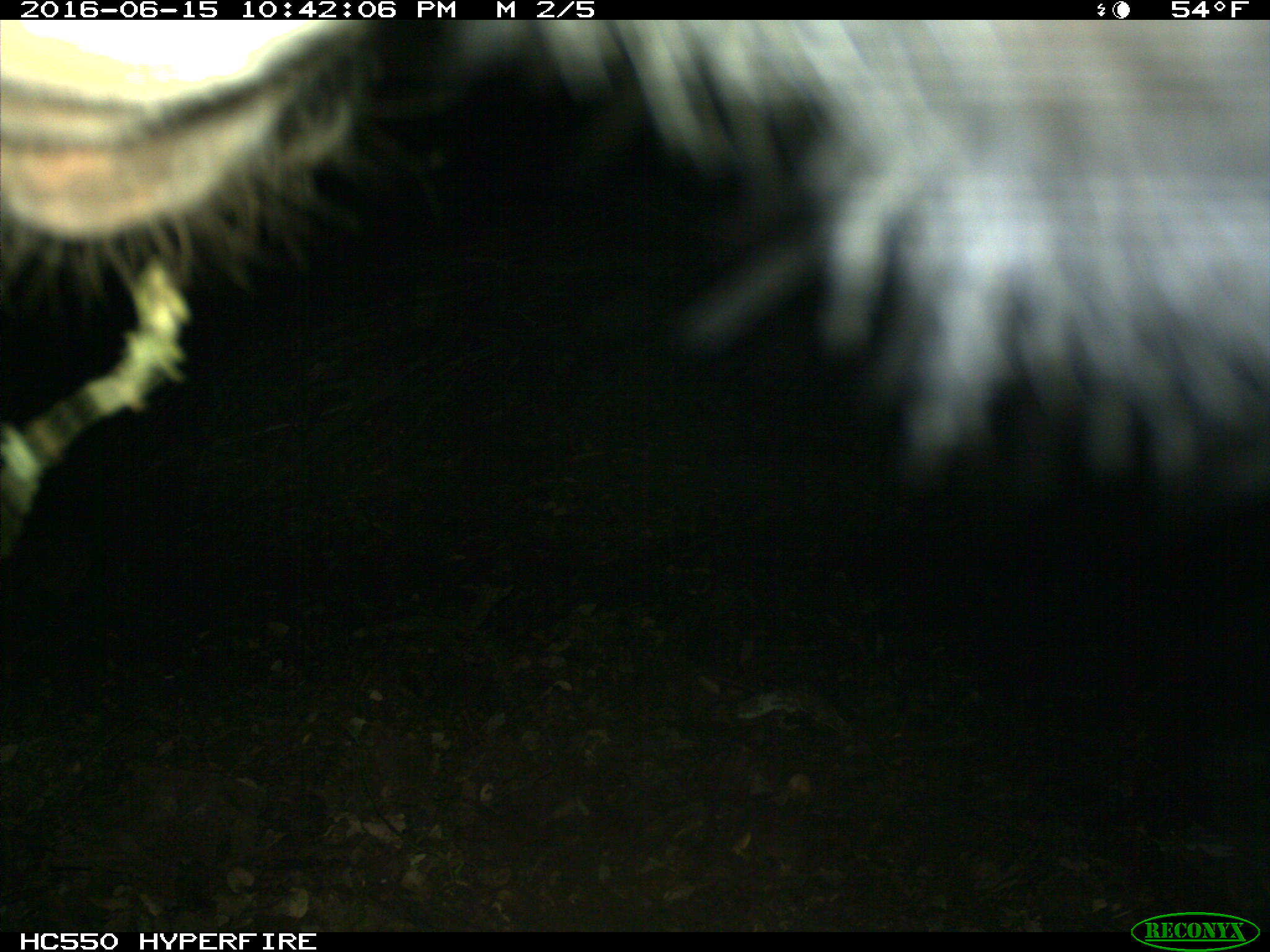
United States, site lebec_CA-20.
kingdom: Animalia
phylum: Chordata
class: Mammalia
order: Artiodactyla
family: Bovidae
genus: Bos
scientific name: Bos taurus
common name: domestic cow